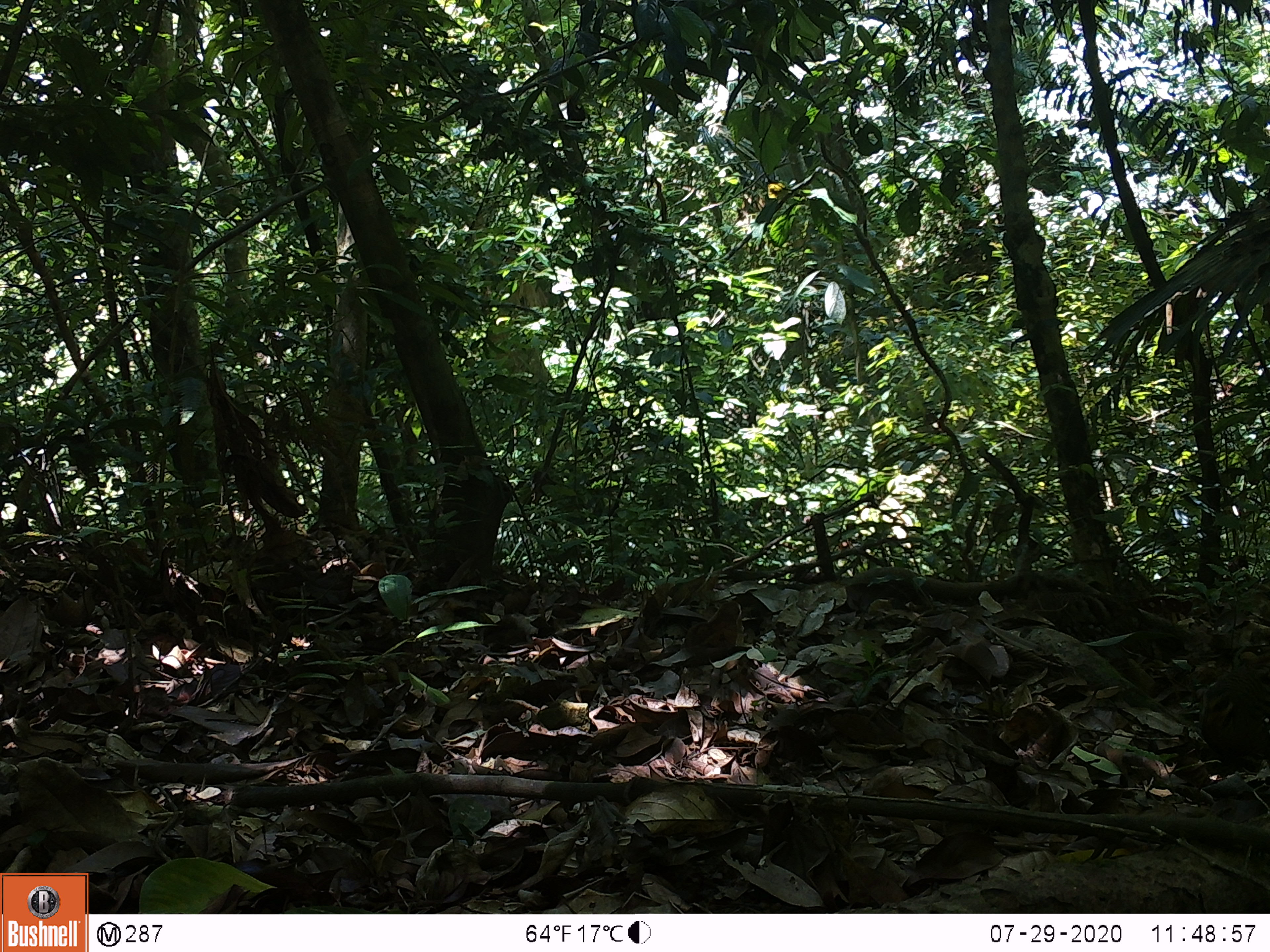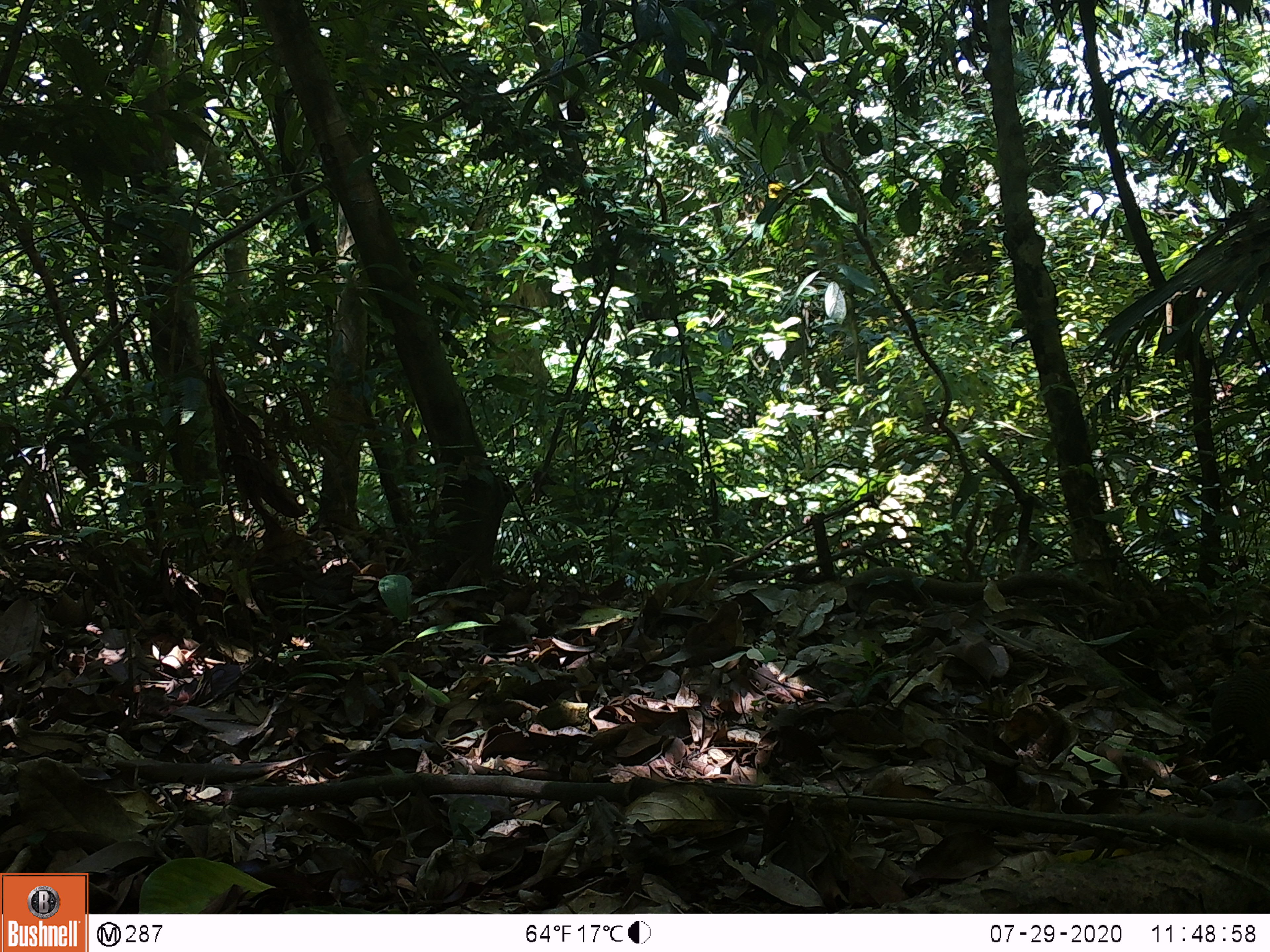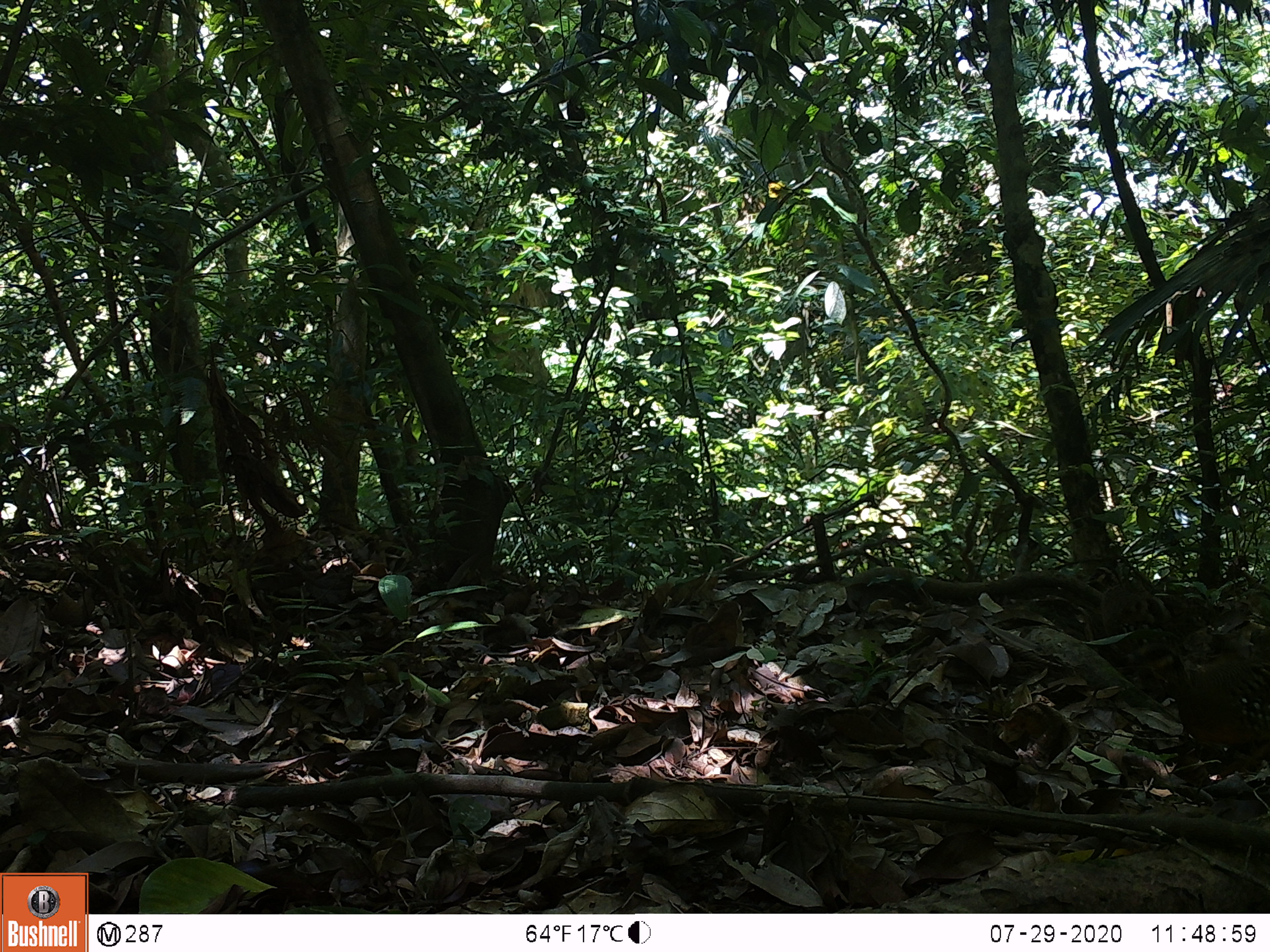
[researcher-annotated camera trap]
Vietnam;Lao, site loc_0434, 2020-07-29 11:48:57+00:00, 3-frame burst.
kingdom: Animalia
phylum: Chordata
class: Aves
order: Galliformes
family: Phasianidae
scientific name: Phasianidae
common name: partridge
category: unidentified partridge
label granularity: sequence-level